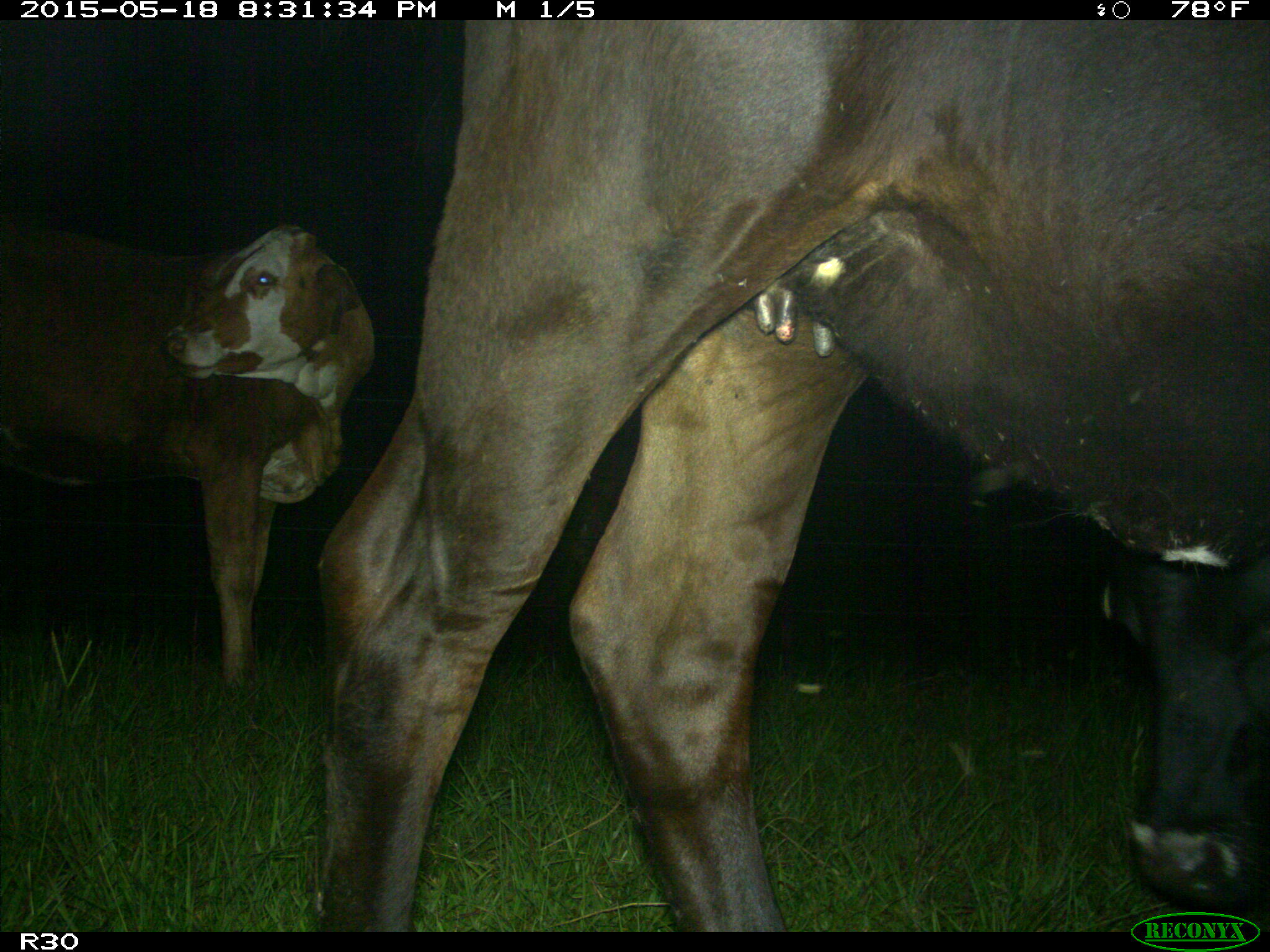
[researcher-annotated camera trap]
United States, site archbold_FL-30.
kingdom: Animalia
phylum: Chordata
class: Mammalia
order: Artiodactyla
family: Bovidae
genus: Bos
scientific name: Bos taurus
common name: domestic cow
Bos taurus (domestic cow).